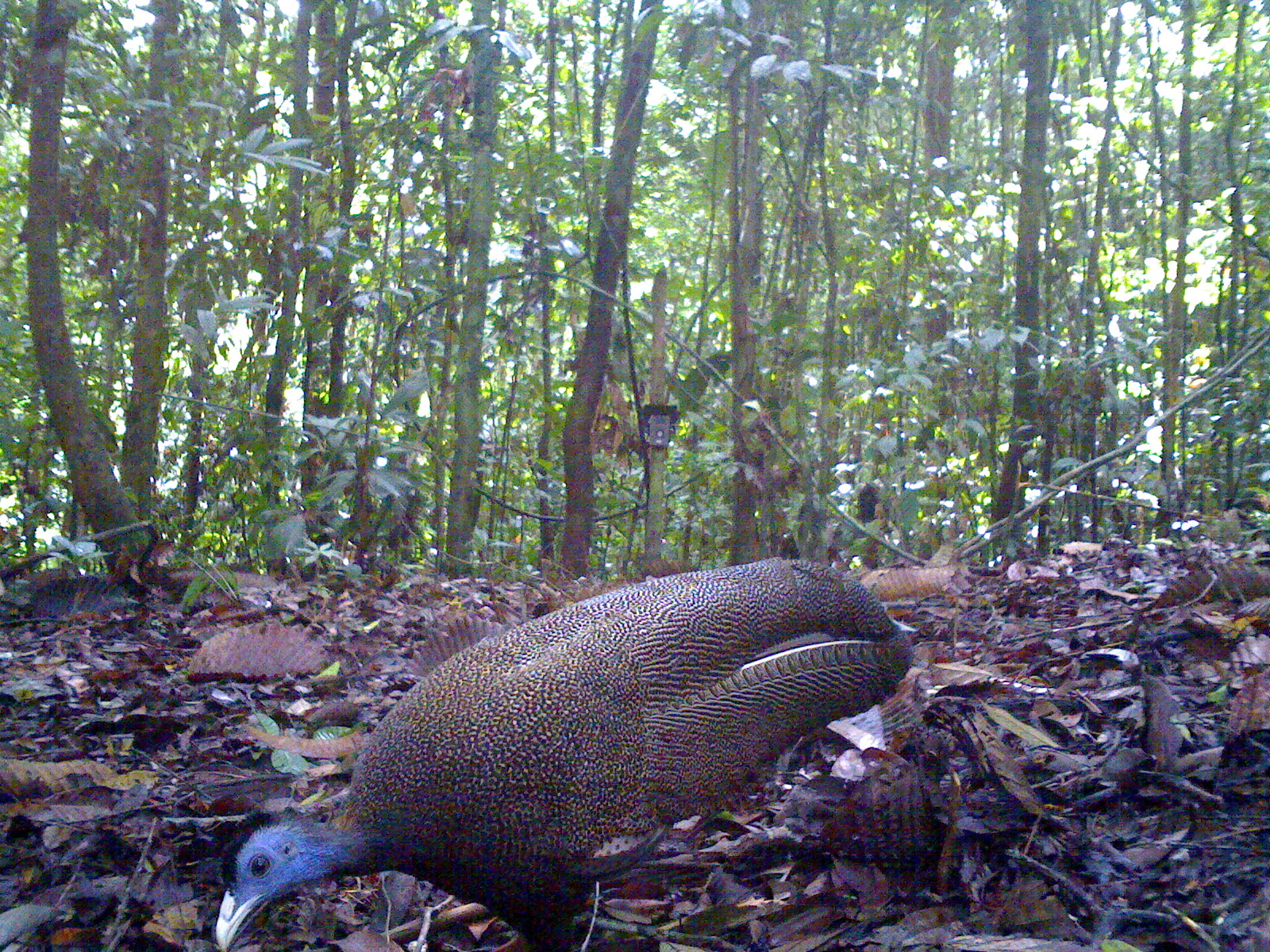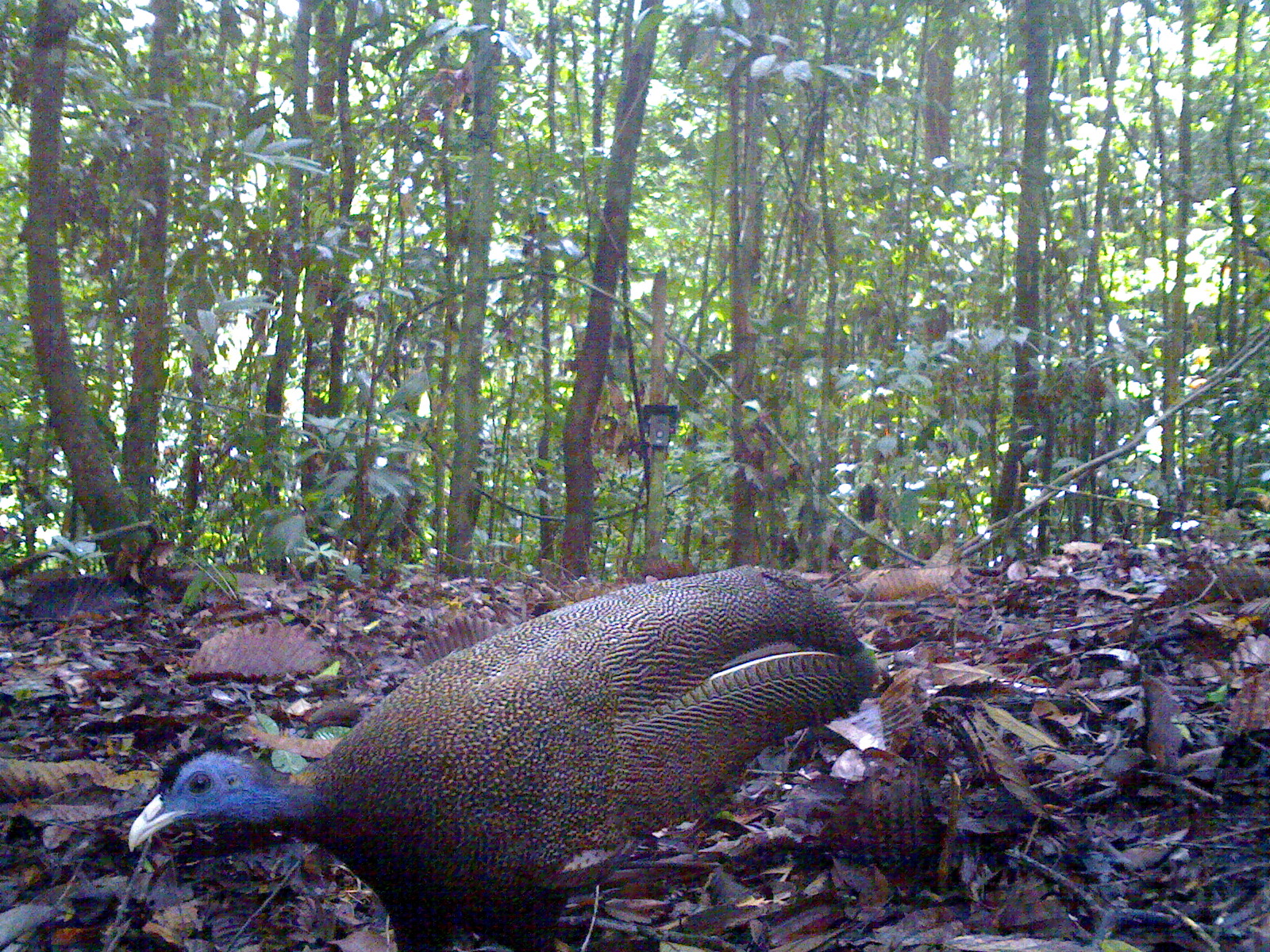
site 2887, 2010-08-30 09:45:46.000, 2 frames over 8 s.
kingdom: Animalia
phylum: Chordata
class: Aves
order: Galliformes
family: Phasianidae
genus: Argusianus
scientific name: Argusianus argus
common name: great argus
Argusianus argus (great argus), count 1.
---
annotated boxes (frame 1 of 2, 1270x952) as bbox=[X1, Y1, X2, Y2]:
argusianus argus: bbox=[212, 556, 915, 952]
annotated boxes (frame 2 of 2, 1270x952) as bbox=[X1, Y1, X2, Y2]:
argusianus argus: bbox=[126, 562, 879, 952]